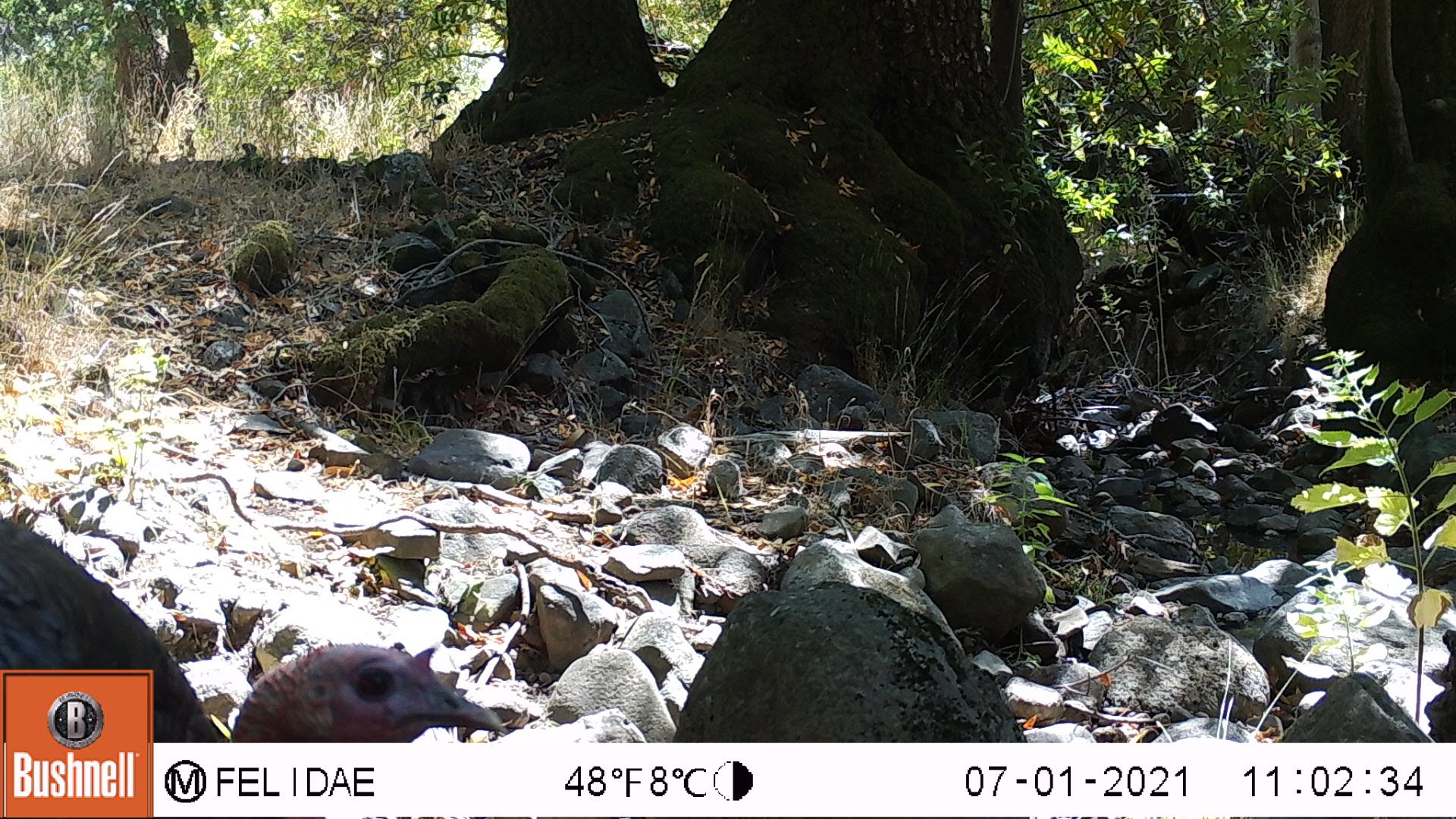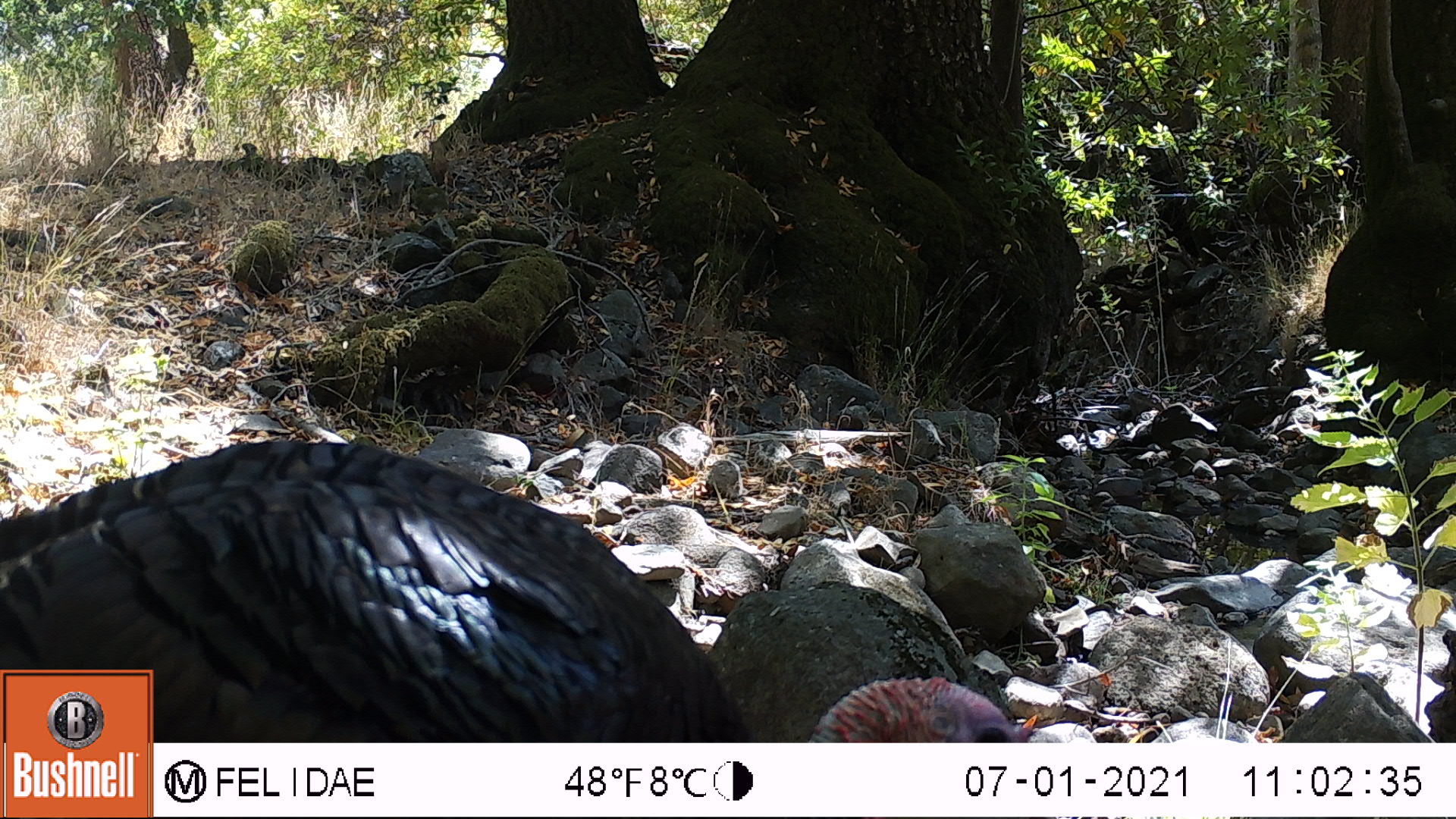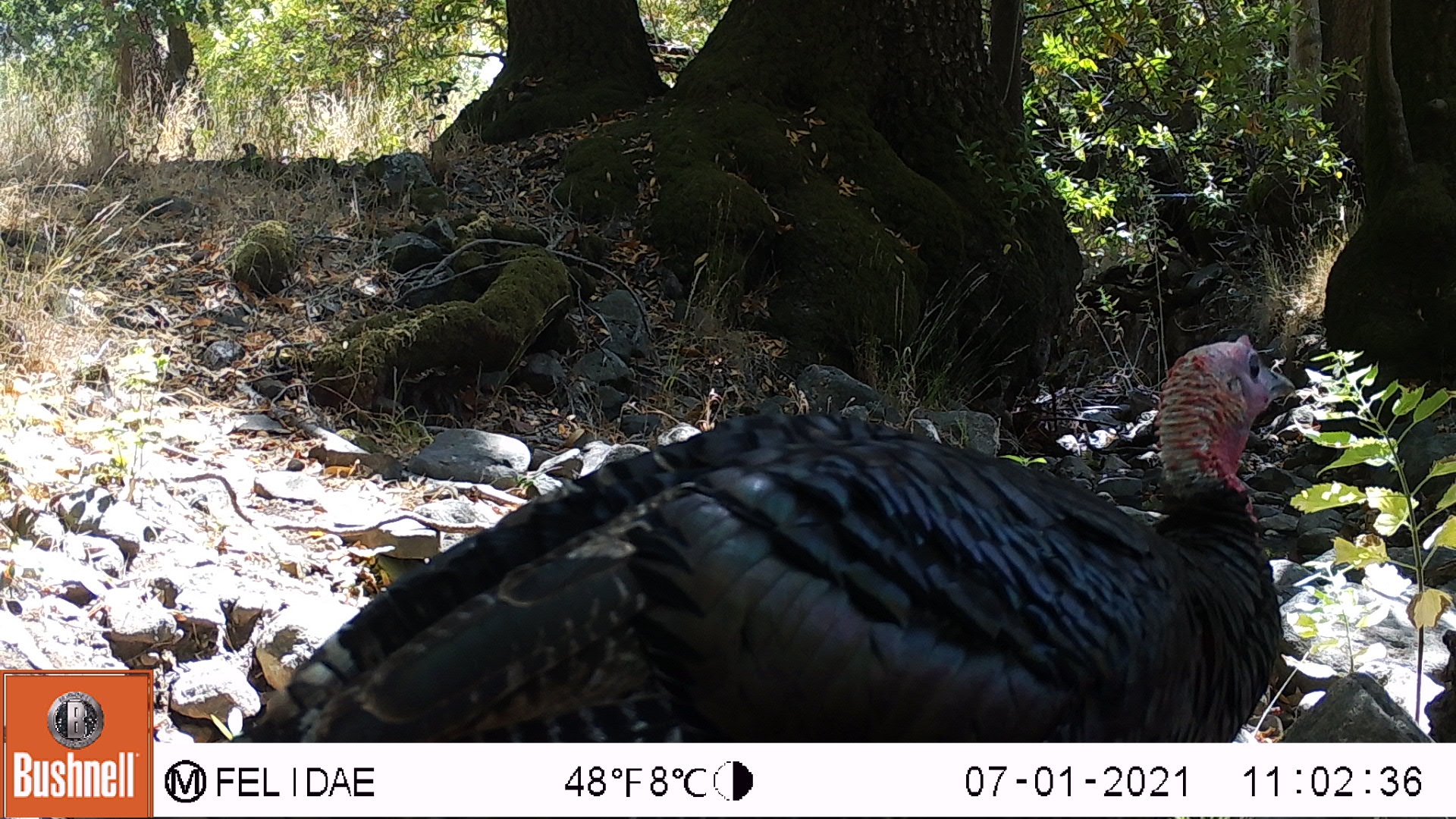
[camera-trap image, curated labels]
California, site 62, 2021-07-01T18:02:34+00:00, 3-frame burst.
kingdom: Animalia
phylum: Chordata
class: Aves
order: Galliformes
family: Phasianidae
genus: Meleagris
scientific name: Meleagris gallopavo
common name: turkey